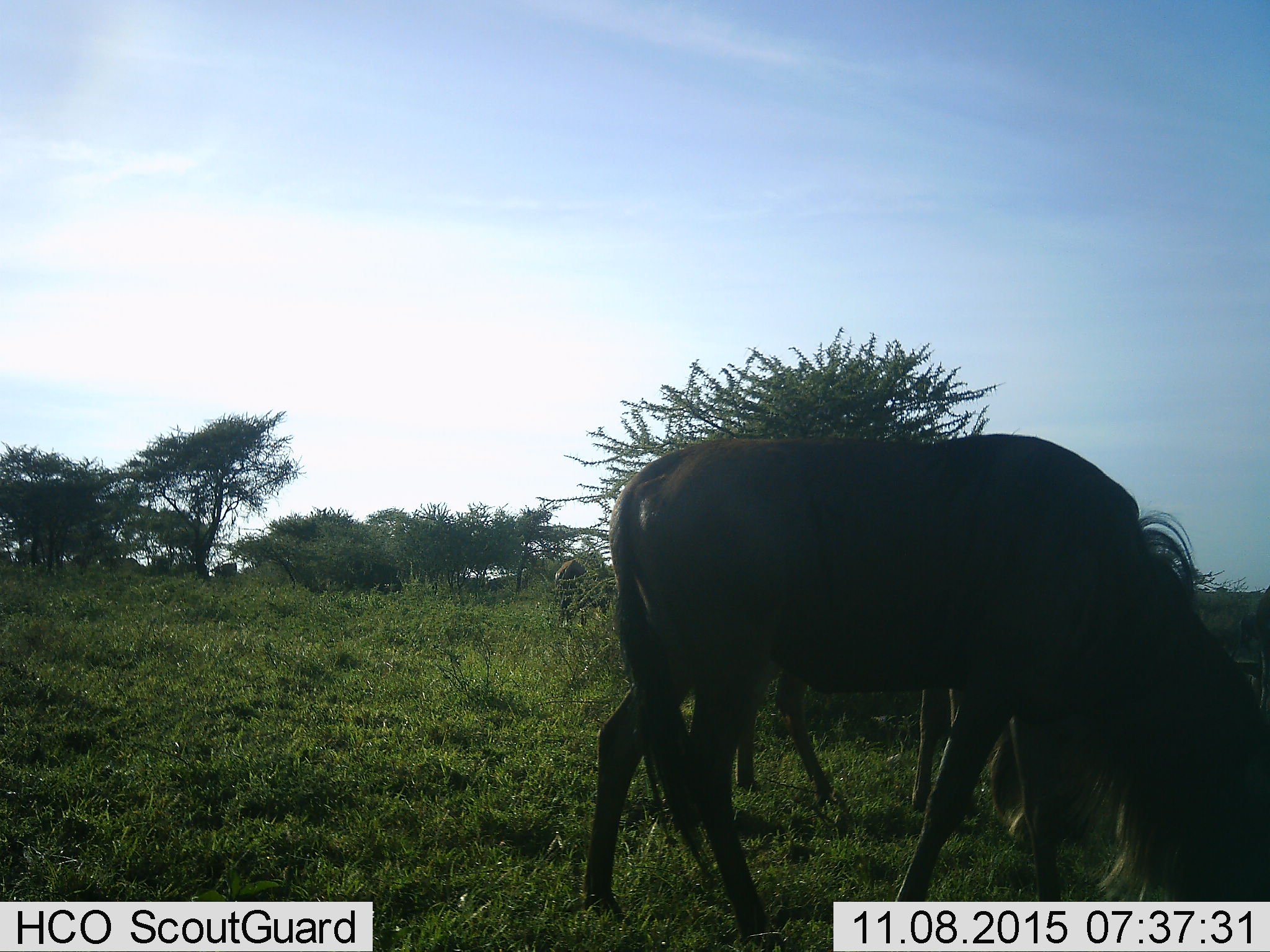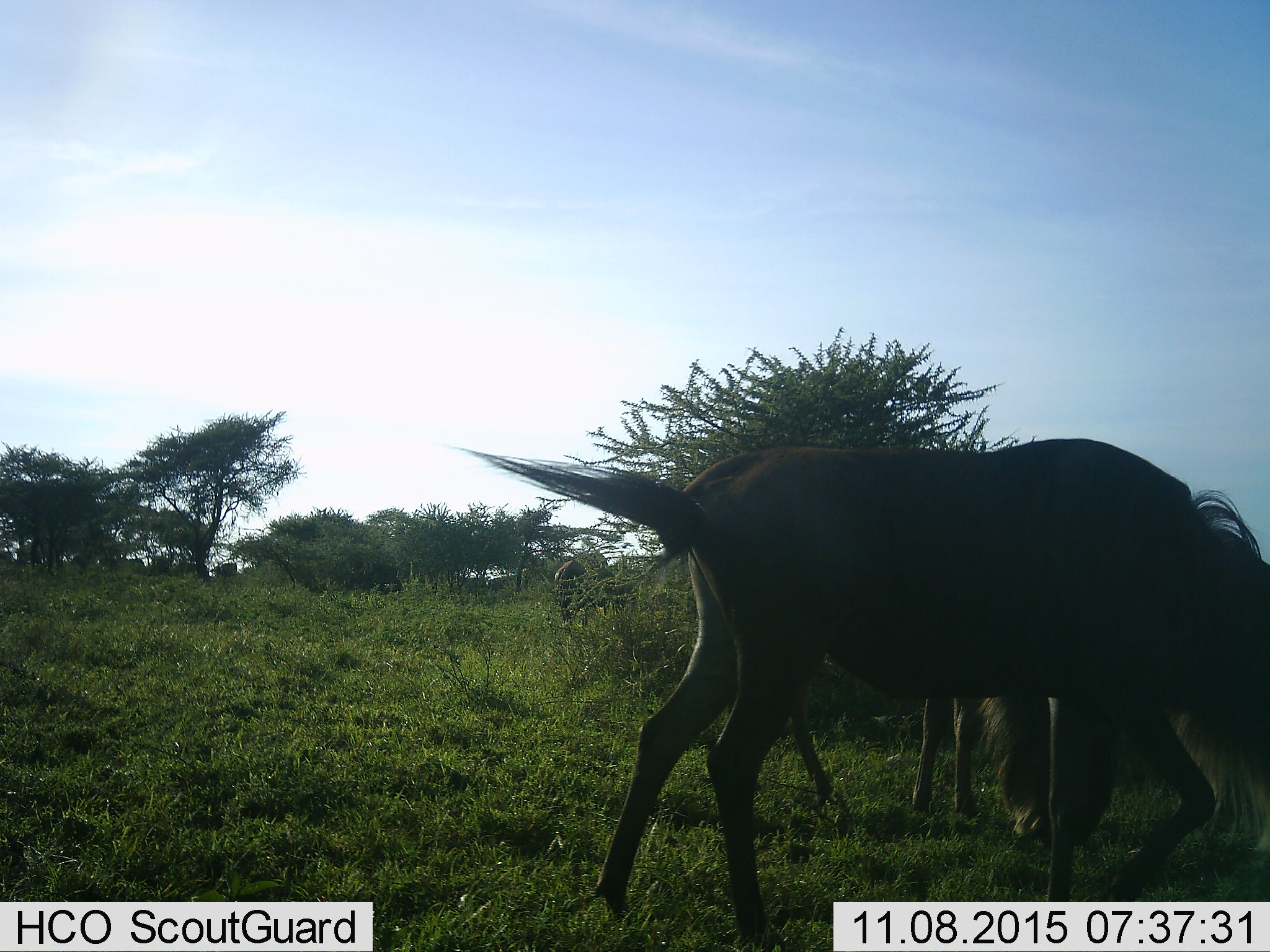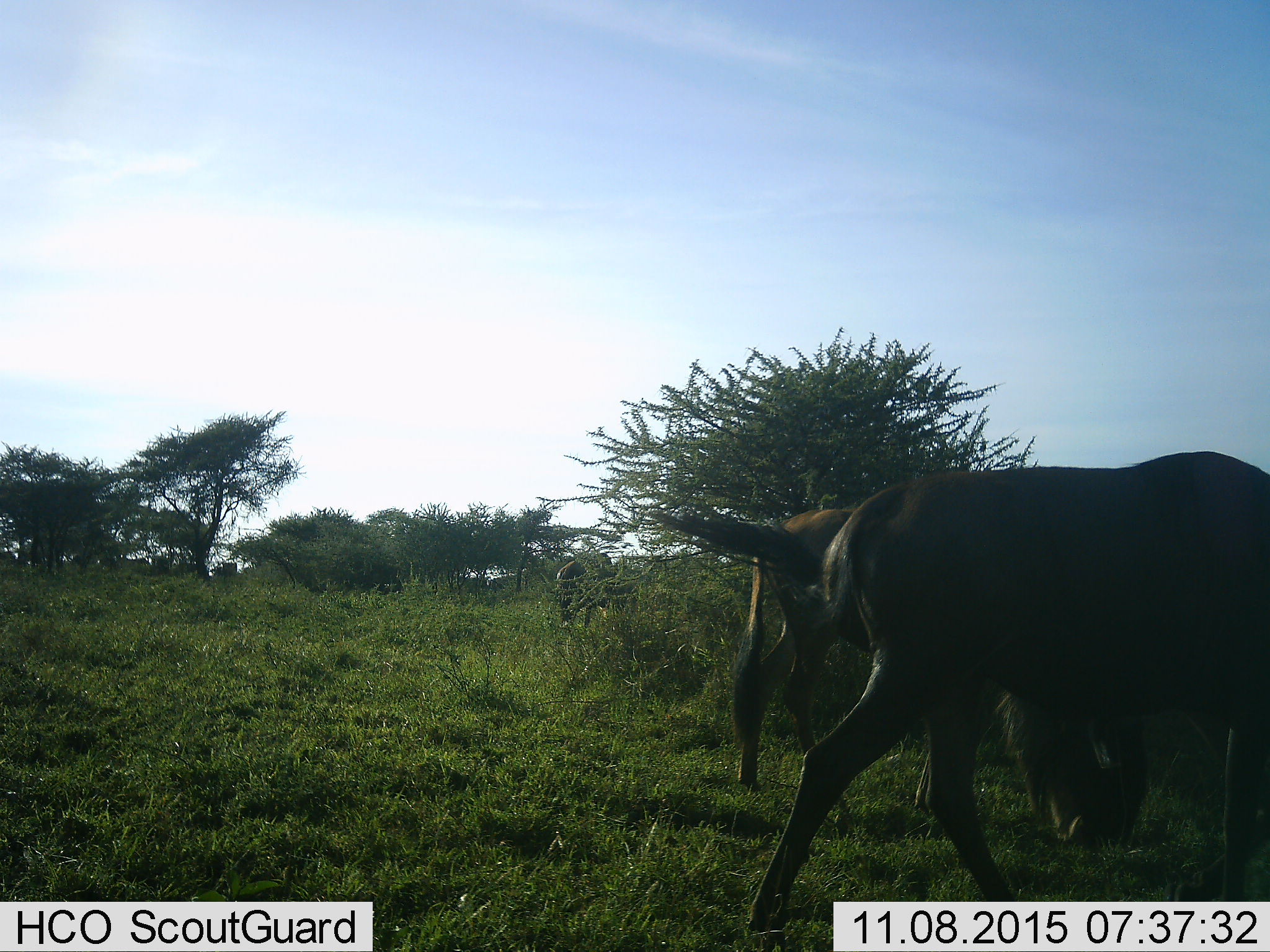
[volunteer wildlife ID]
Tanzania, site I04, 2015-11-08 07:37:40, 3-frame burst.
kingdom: Animalia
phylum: Chordata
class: Mammalia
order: Artiodactyla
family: Bovidae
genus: Connochaetes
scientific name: Connochaetes taurinus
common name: blue wildebeest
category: wildebeest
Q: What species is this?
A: Wildebeest (blue wildebeest) (Connochaetes taurinus).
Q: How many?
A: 3.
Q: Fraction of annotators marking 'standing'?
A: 0%.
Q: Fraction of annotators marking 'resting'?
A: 0%.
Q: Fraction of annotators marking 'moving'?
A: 50%.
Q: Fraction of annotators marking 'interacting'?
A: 0%.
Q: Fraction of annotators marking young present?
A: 0%.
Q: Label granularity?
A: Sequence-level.